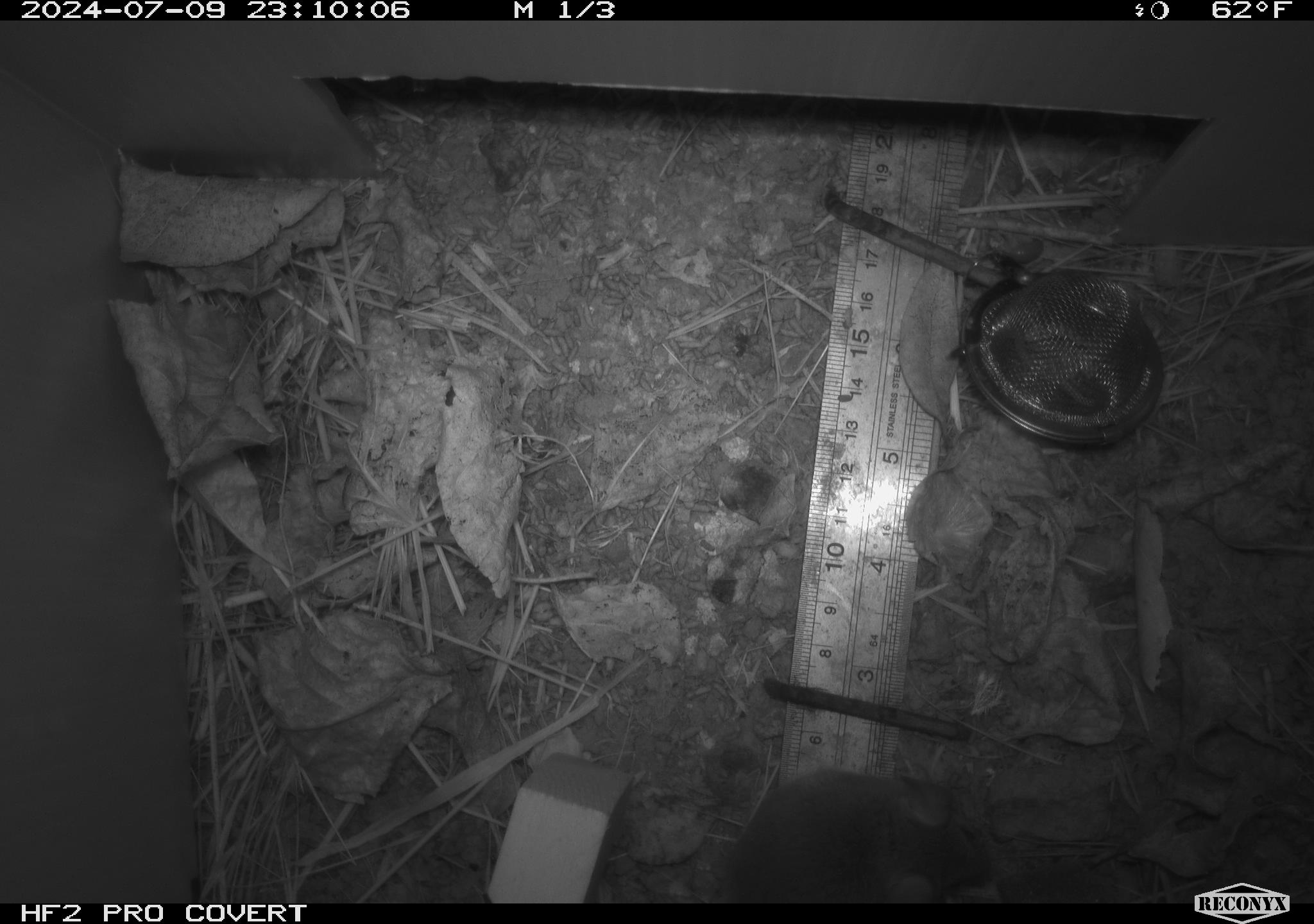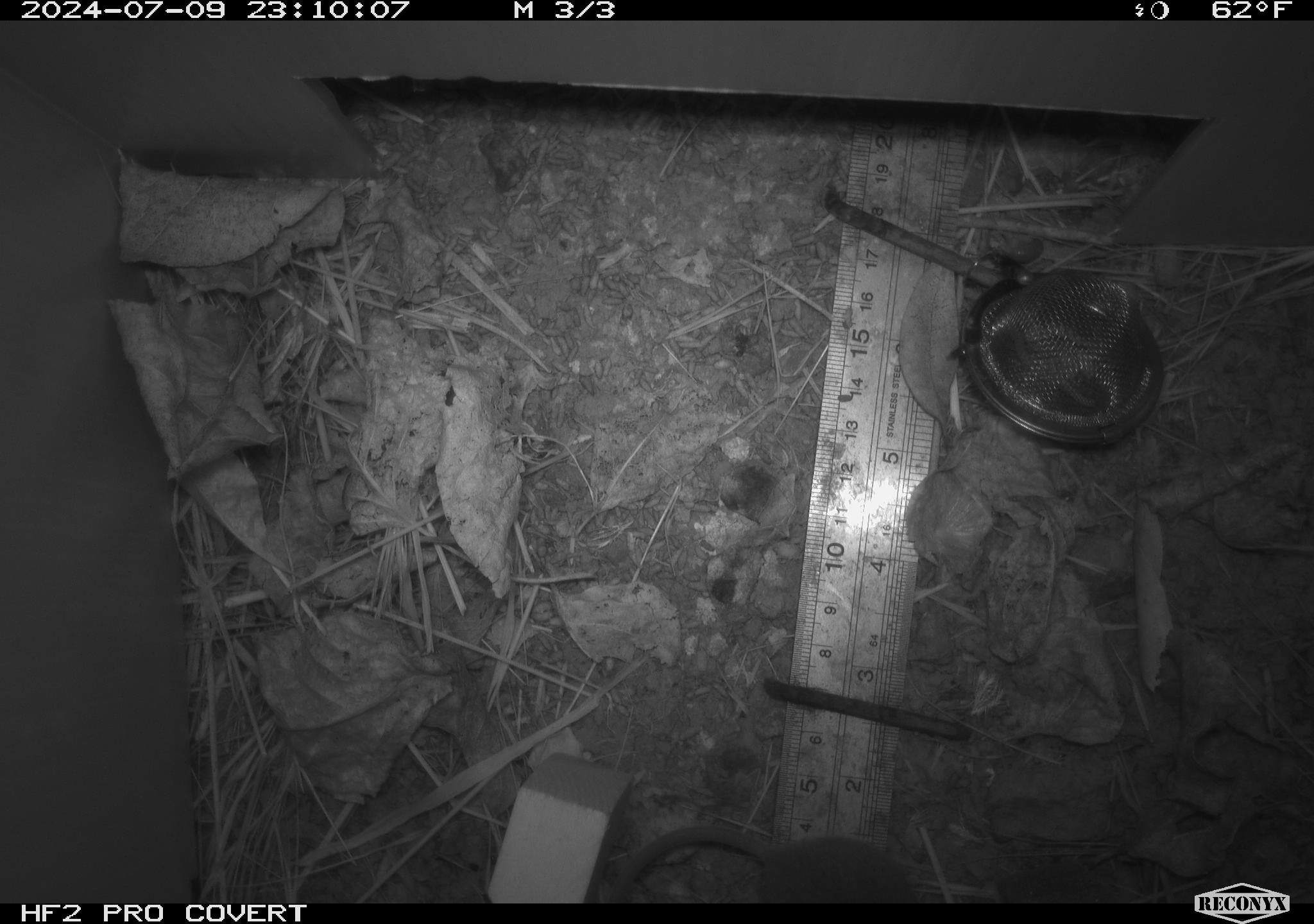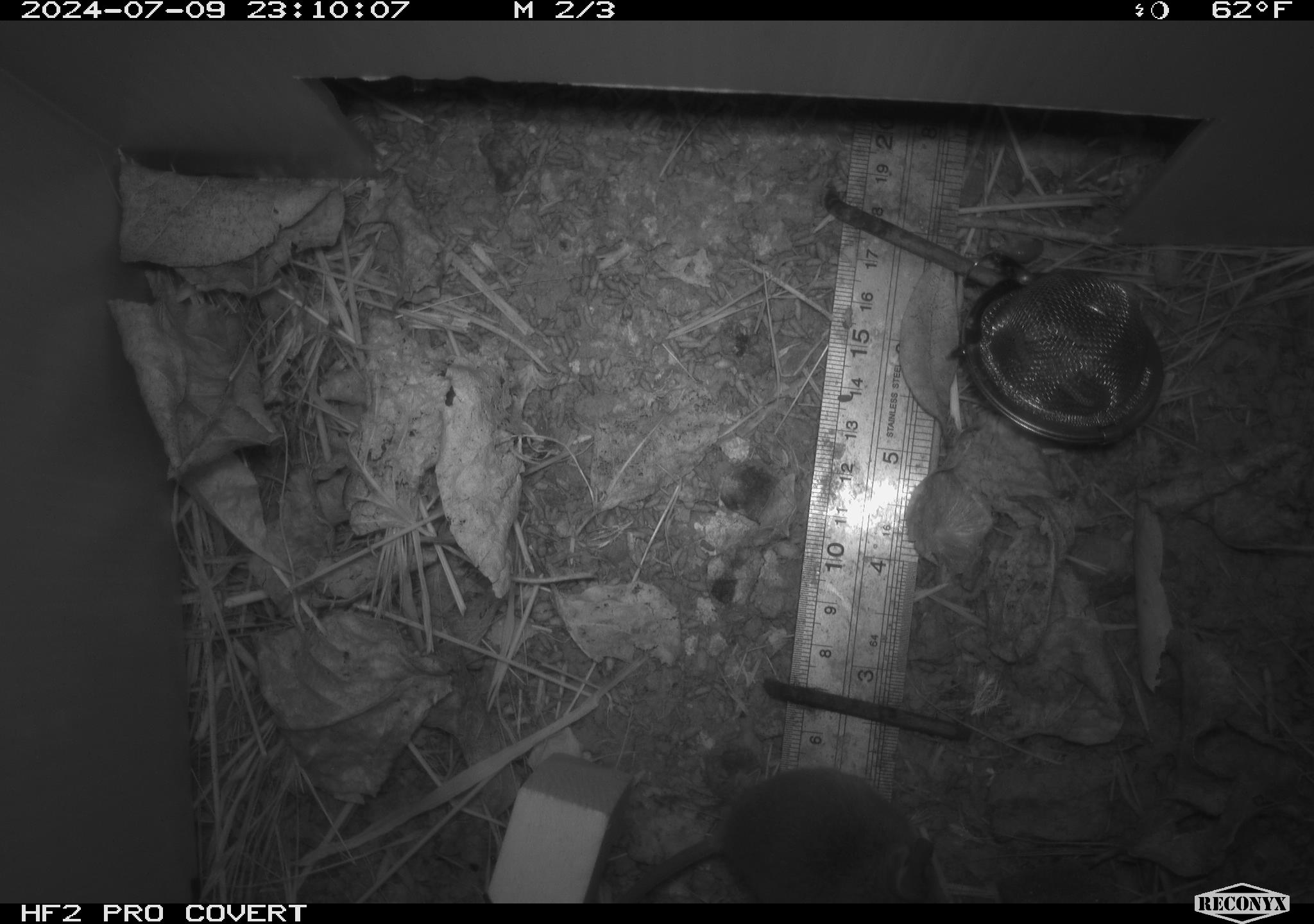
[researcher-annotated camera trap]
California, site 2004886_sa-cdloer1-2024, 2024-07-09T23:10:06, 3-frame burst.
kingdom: Animalia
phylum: Chordata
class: Mammalia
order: Rodentia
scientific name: Rodentia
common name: mouse species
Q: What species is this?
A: Mouse species (Rodentia).